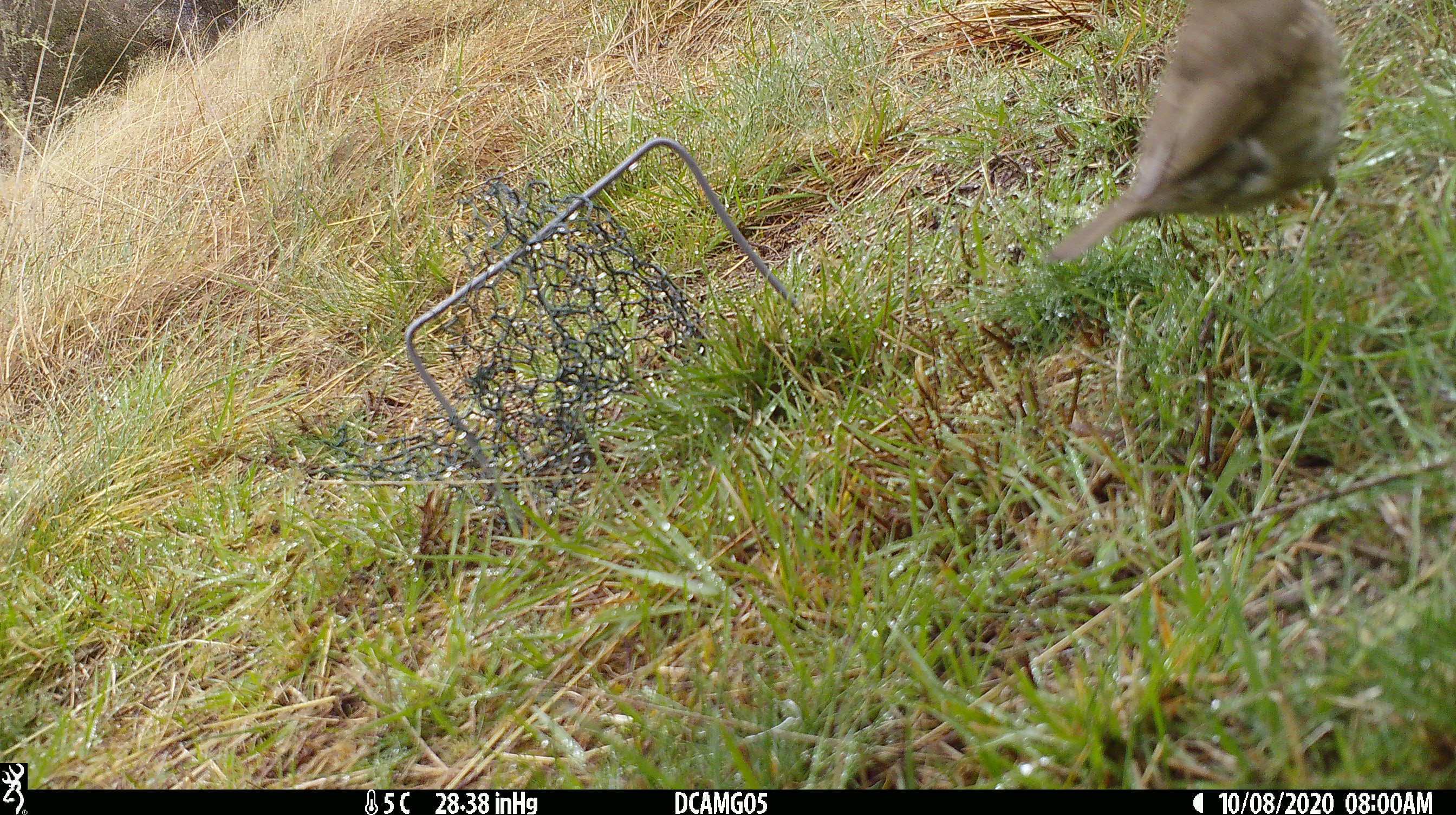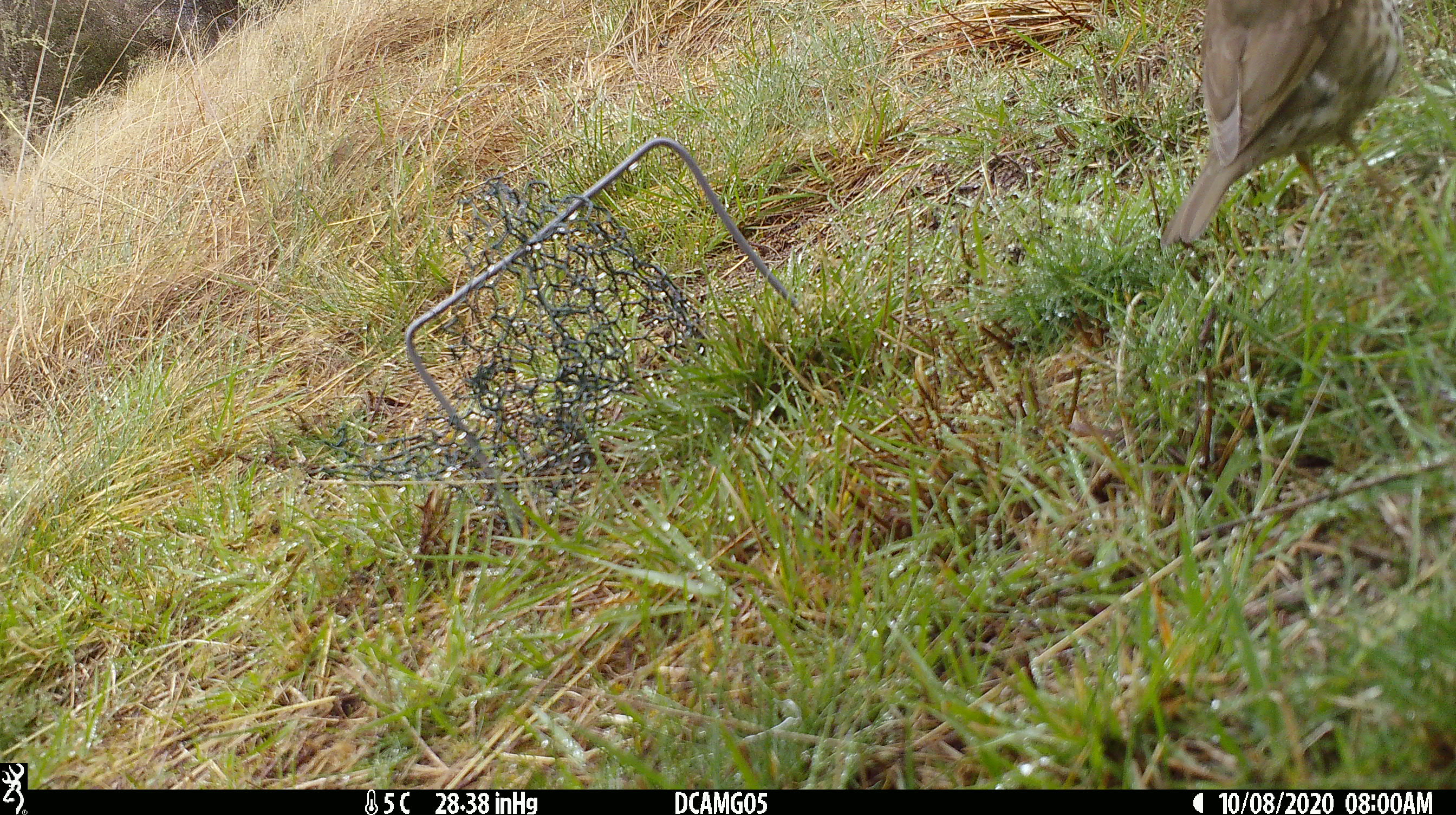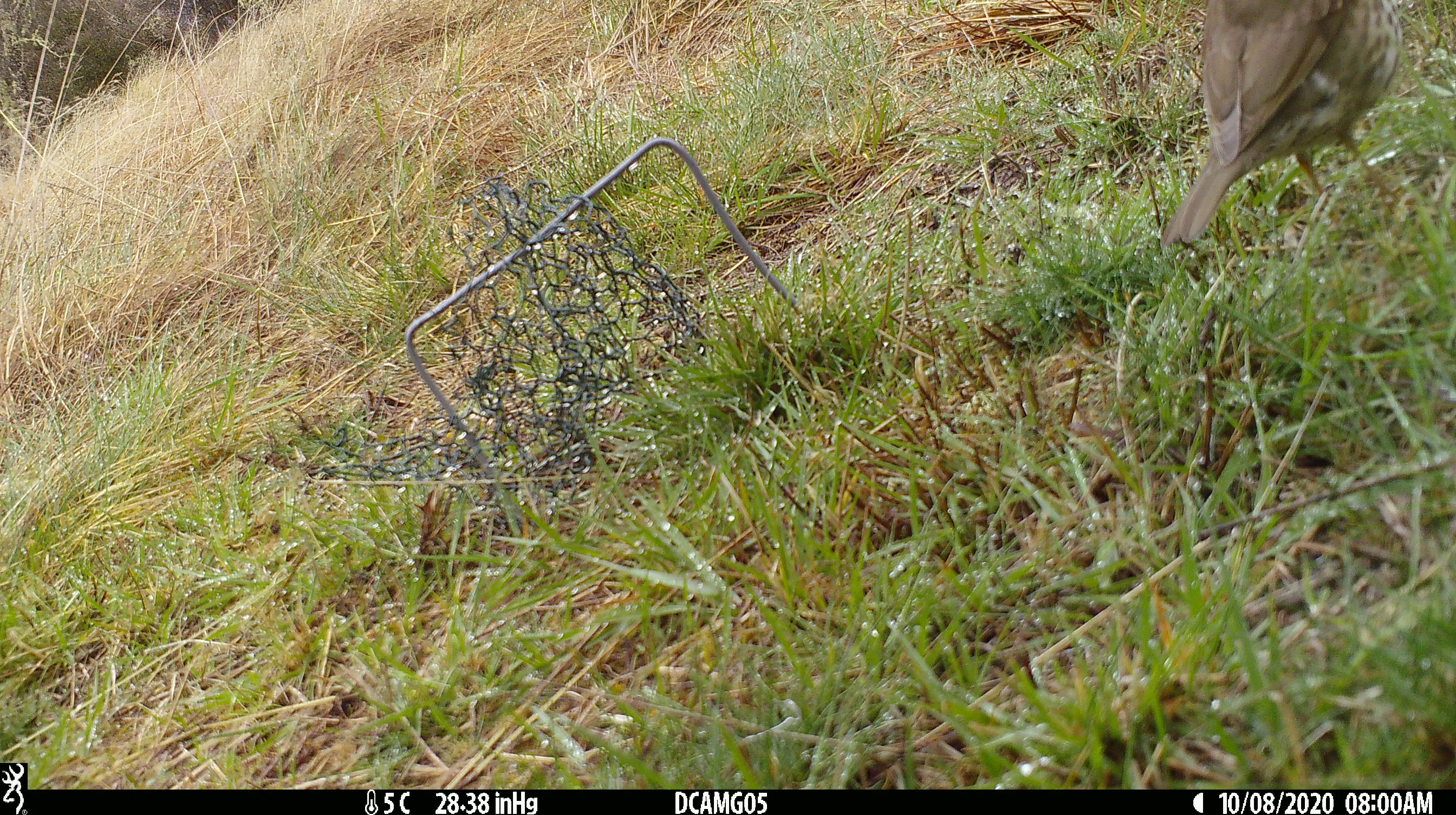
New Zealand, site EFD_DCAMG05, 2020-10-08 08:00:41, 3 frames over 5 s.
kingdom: Animalia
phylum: Chordata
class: Aves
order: Passeriformes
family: Turdidae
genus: Turdus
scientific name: Turdus philomelos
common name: song thrush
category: thrush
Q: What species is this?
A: Thrush (song thrush) (Turdus philomelos).